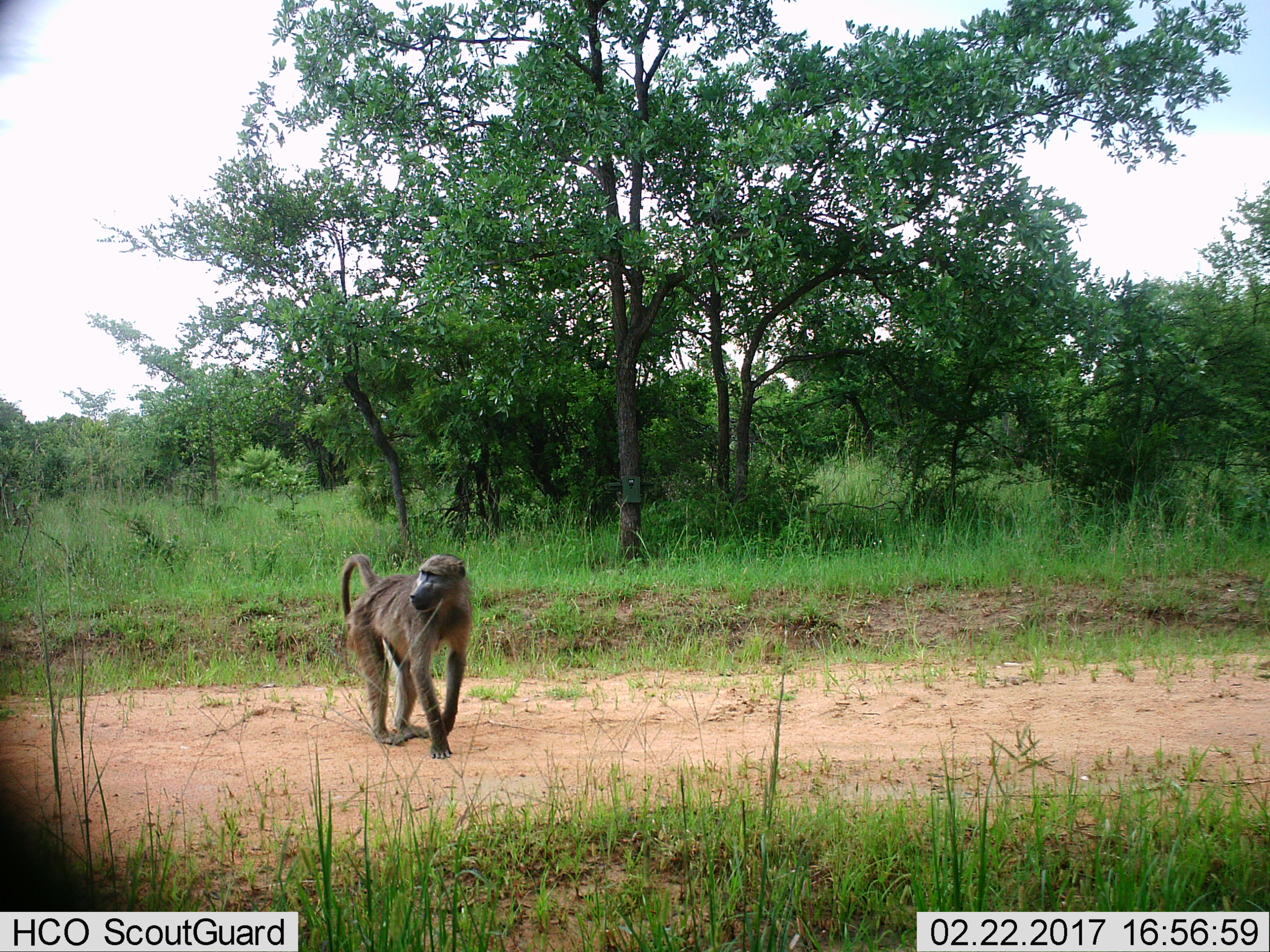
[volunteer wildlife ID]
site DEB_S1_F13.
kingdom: Animalia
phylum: Chordata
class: Mammalia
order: Primates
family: Cercopithecidae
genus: Papio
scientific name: Papio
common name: baboon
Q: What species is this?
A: Baboon (Papio).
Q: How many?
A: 1.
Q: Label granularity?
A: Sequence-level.